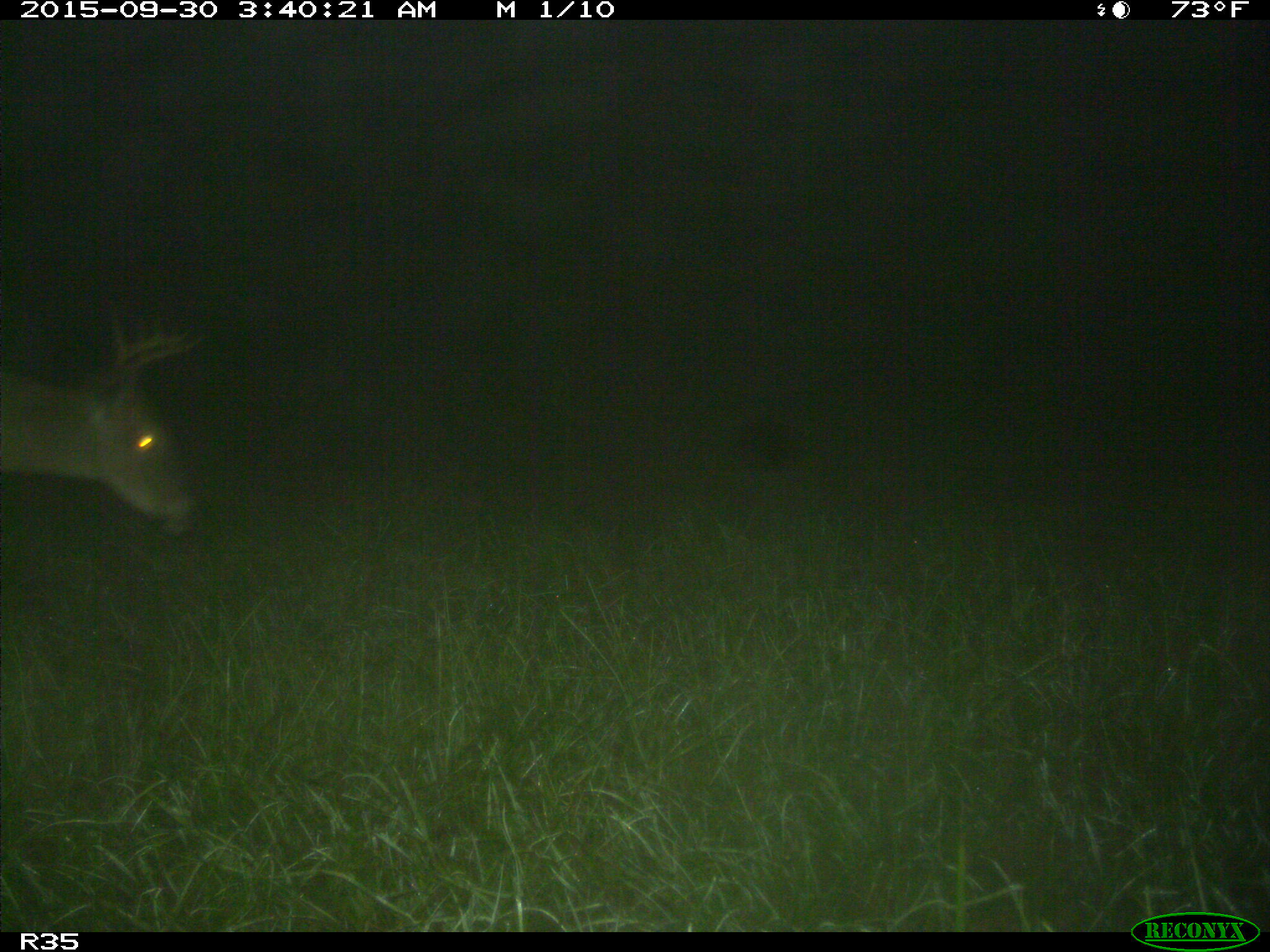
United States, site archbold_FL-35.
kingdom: Animalia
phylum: Chordata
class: Mammalia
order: Artiodactyla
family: Cervidae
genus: Odocoileus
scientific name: Odocoileus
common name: deer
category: unidentified deer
Unidentified deer (deer) (Odocoileus).